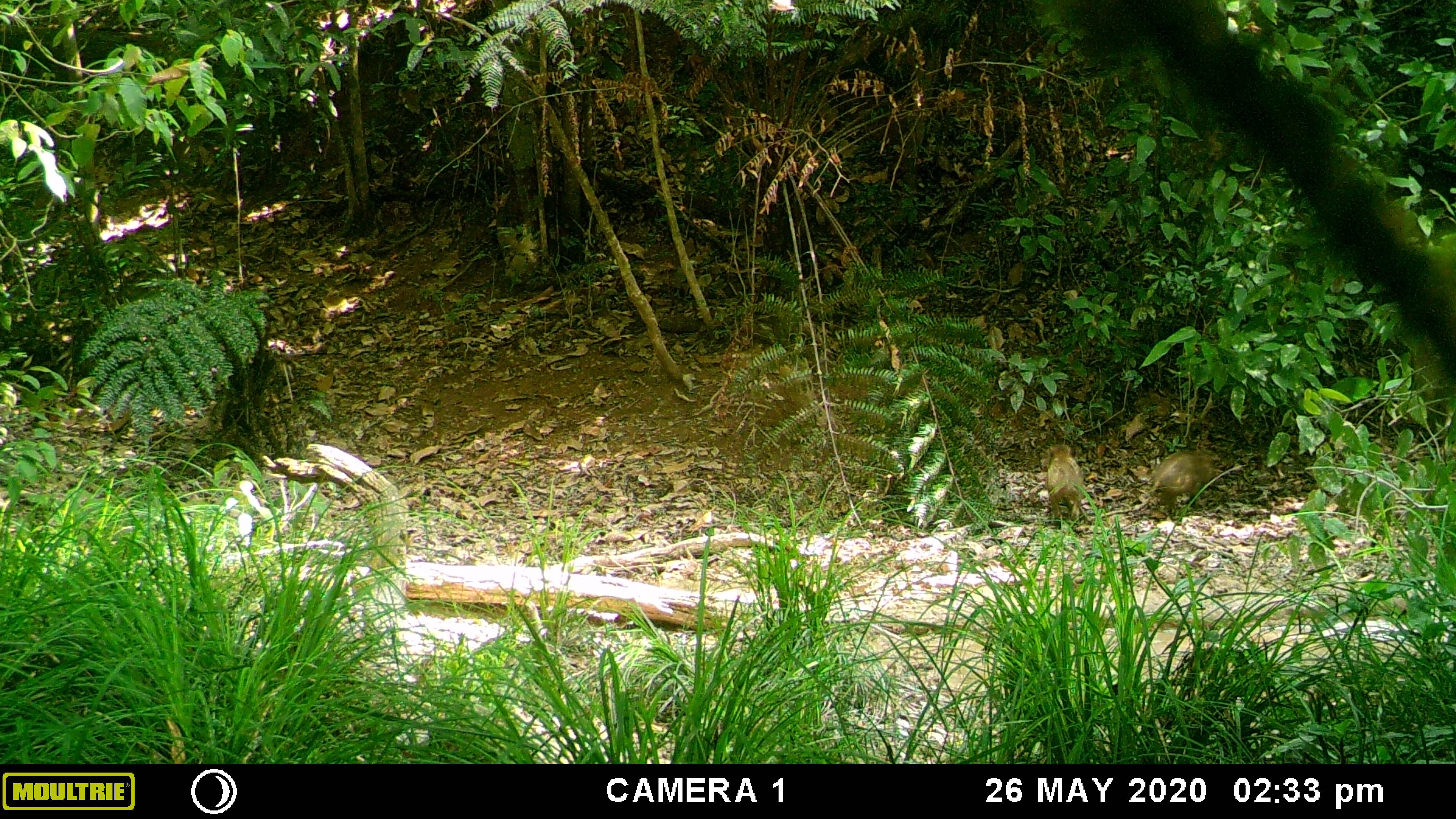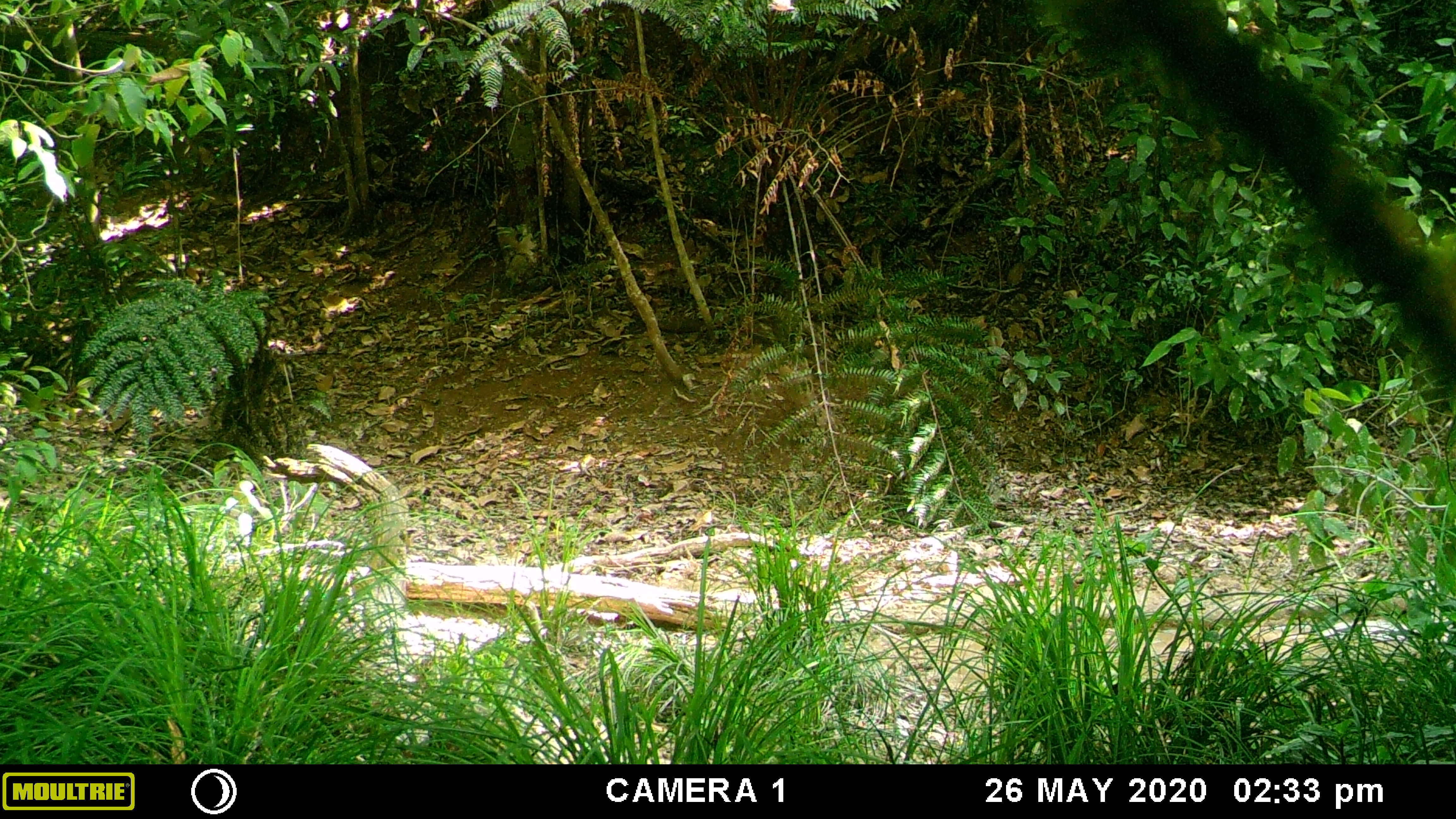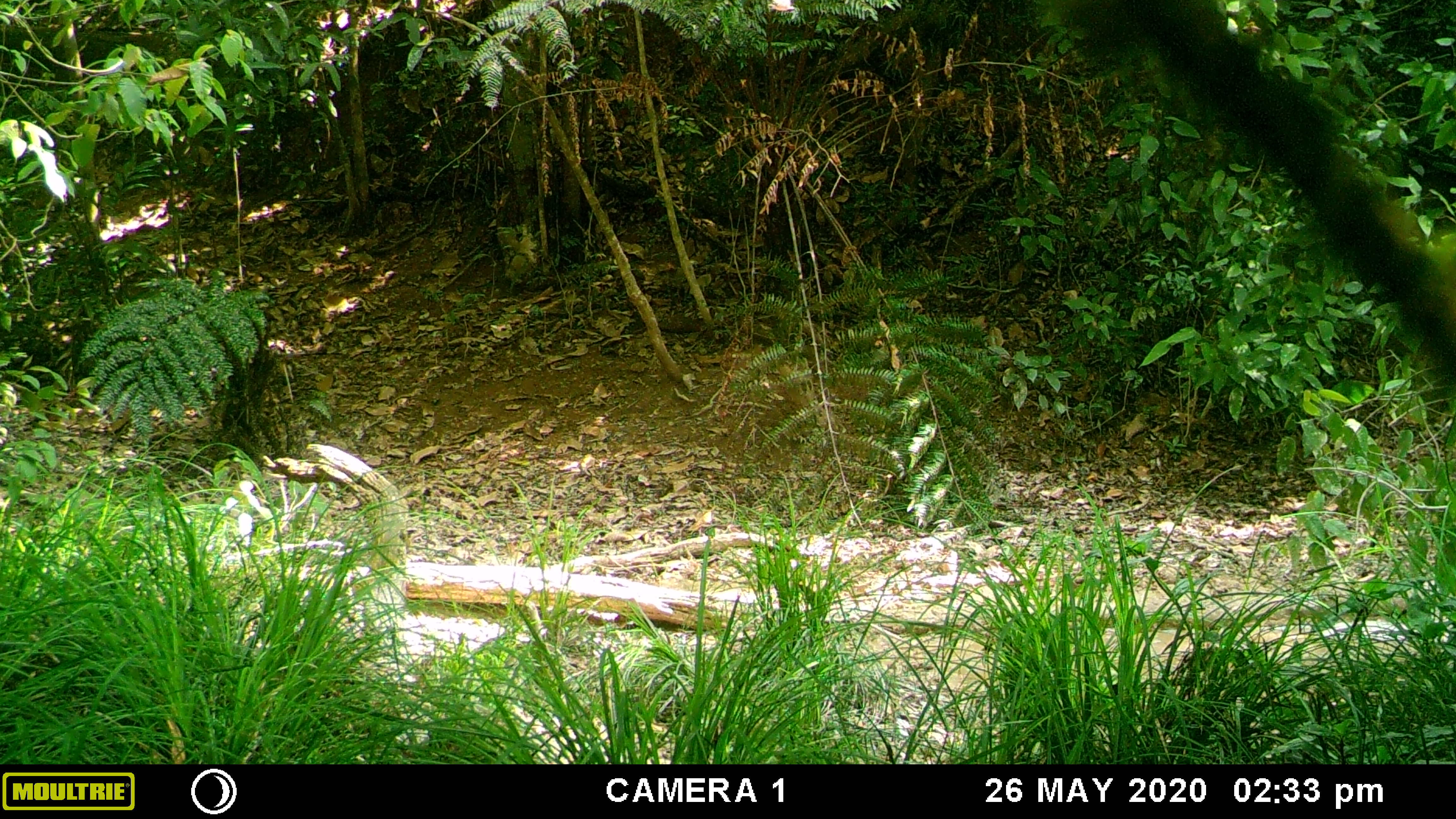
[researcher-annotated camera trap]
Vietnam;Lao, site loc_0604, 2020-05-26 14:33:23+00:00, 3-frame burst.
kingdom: Animalia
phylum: Chordata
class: Mammalia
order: Artiodactyla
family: Suidae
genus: Sus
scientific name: Sus scrofa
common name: eurasian wild pig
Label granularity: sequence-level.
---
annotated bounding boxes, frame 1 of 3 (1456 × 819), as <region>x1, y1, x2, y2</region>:
eurasian wild pig: <region>1147, 449, 1221, 520</region>; <region>1039, 444, 1085, 526</region>